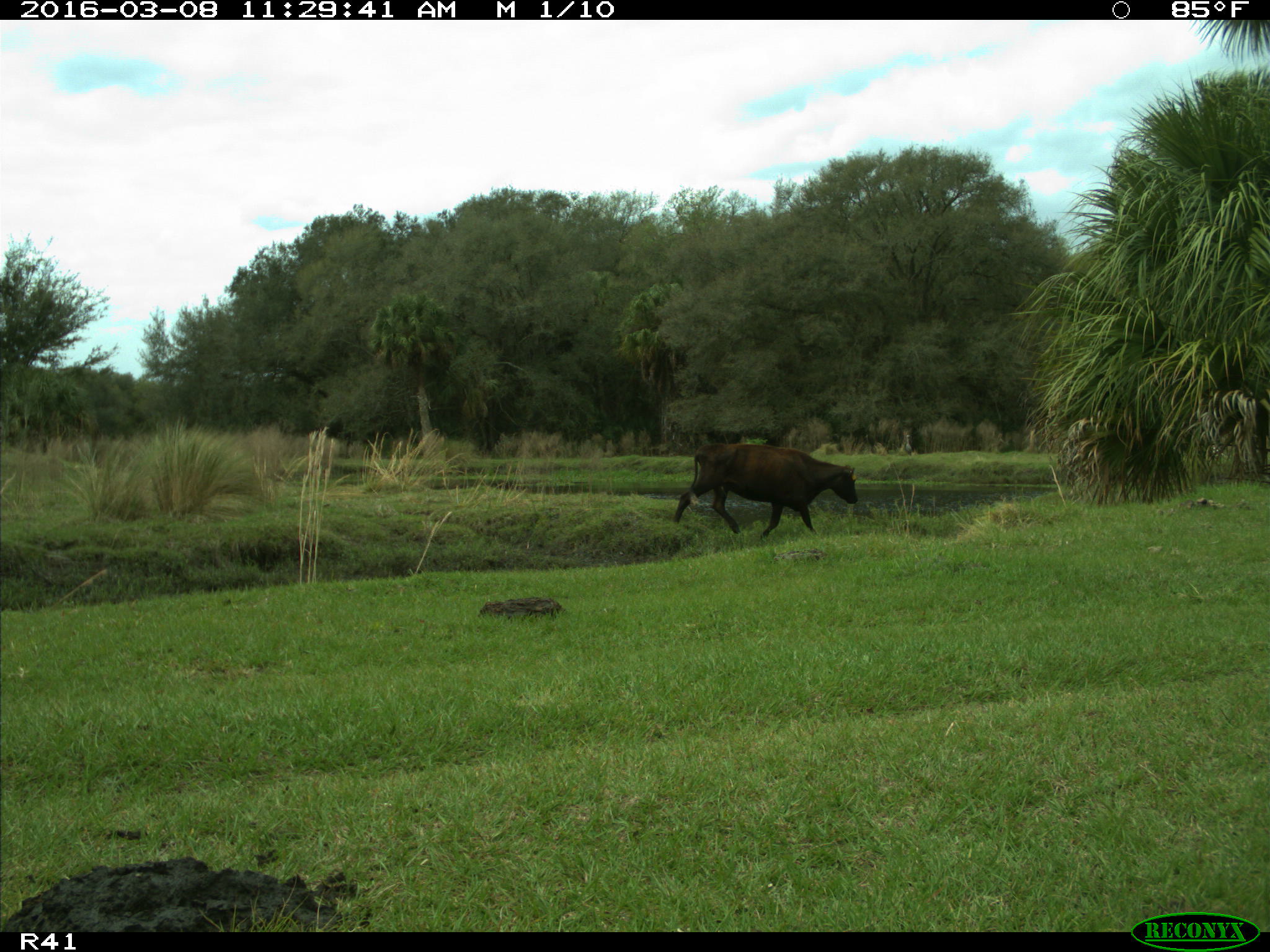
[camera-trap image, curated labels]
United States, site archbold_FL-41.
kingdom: Animalia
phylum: Chordata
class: Mammalia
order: Artiodactyla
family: Bovidae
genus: Bos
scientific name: Bos taurus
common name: domestic cow